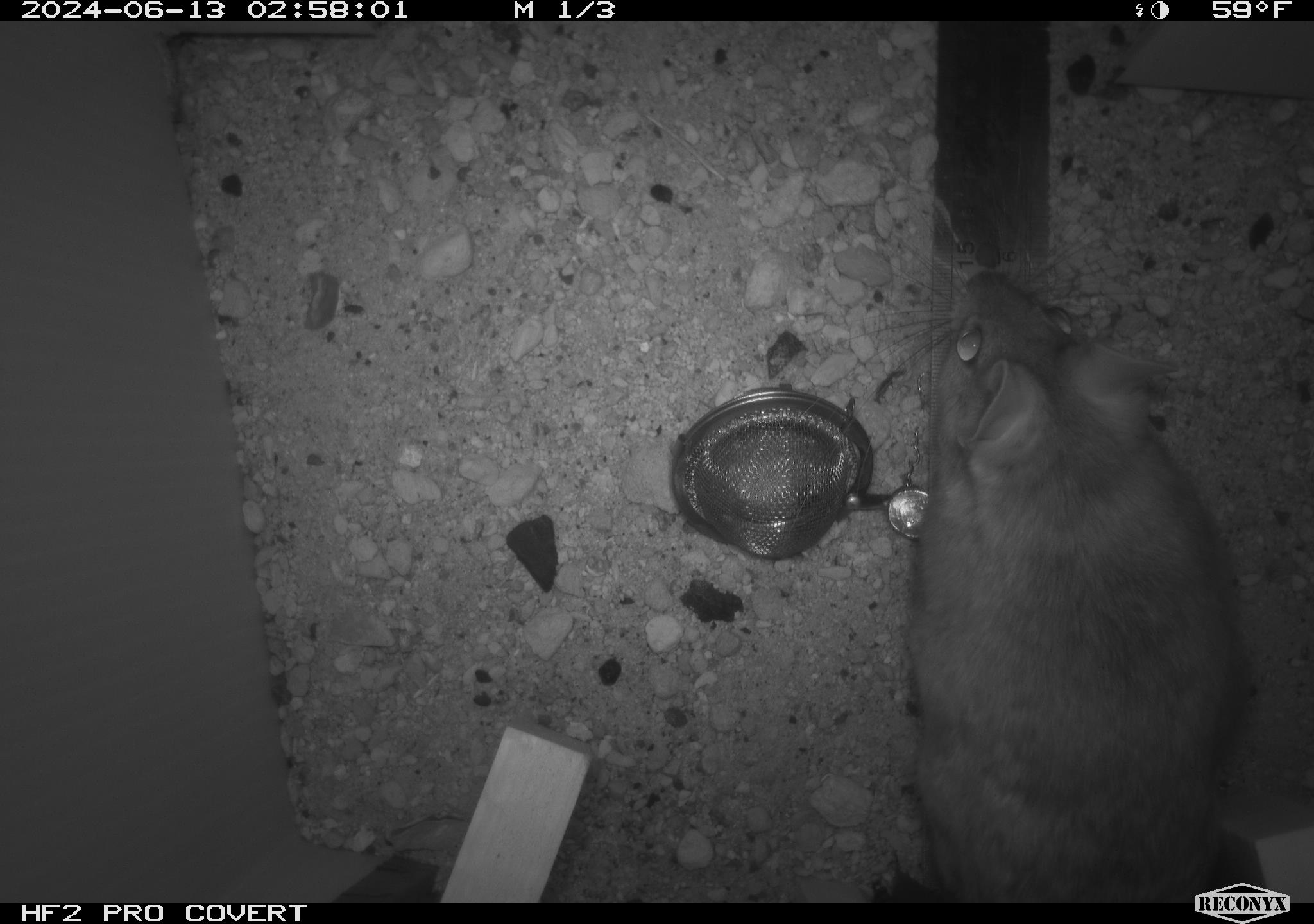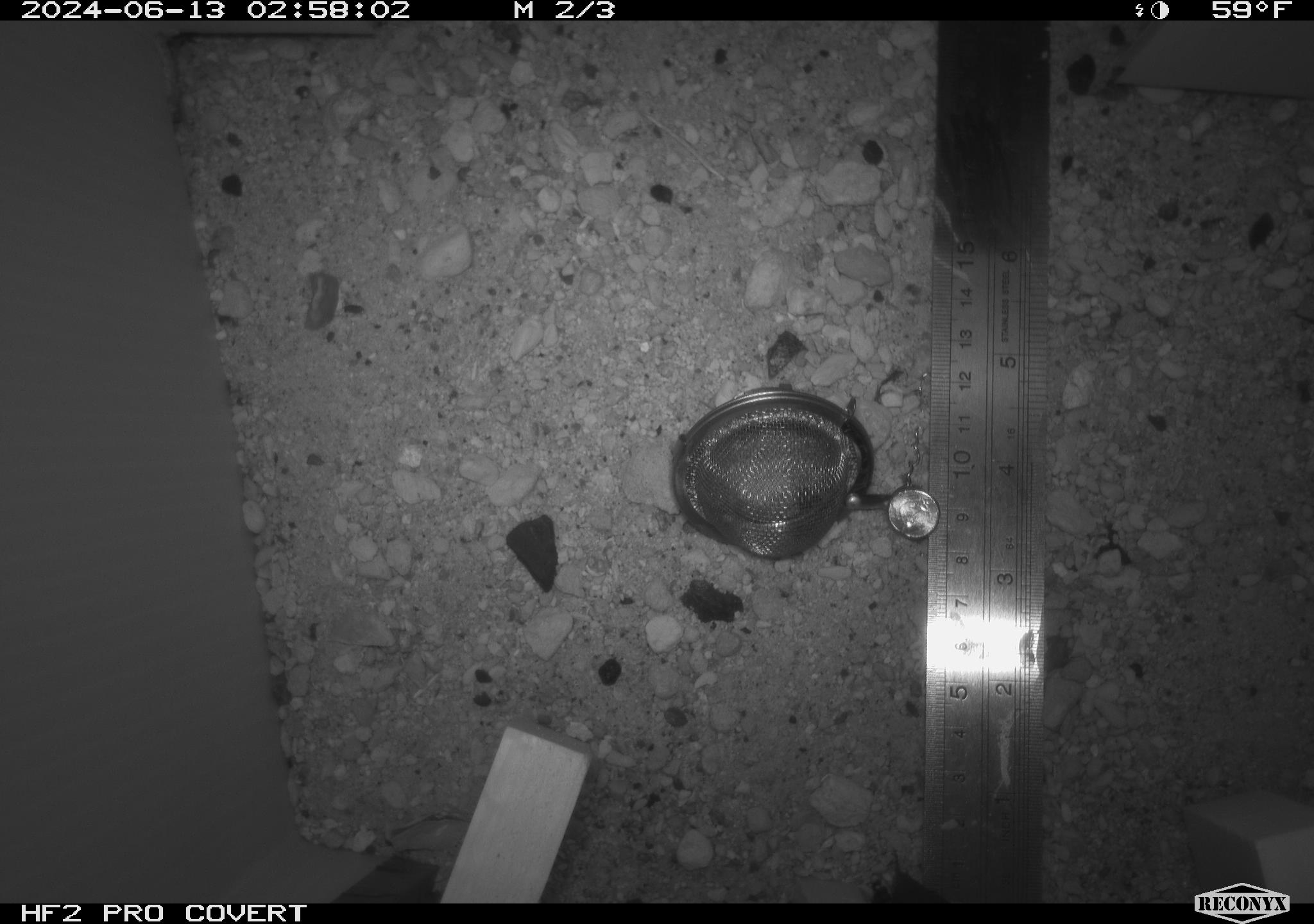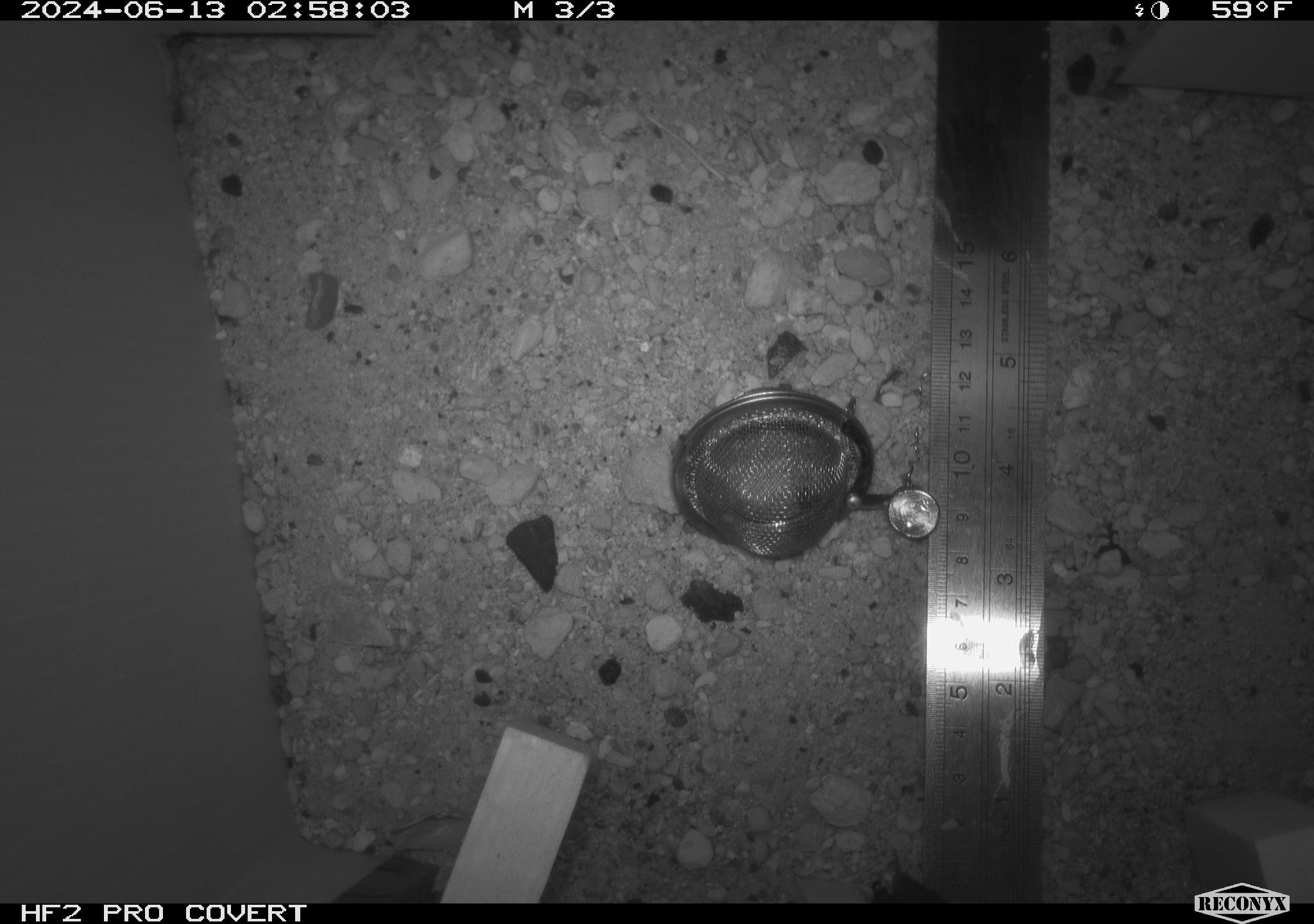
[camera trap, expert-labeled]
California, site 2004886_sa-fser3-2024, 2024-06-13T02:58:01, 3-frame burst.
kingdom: Animalia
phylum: Chordata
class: Mammalia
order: Rodentia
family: Sciuridae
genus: Neotamias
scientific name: Neotamias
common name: western chipmunks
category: neotamias species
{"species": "neotamias species (western chipmunks) (Neotamias)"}